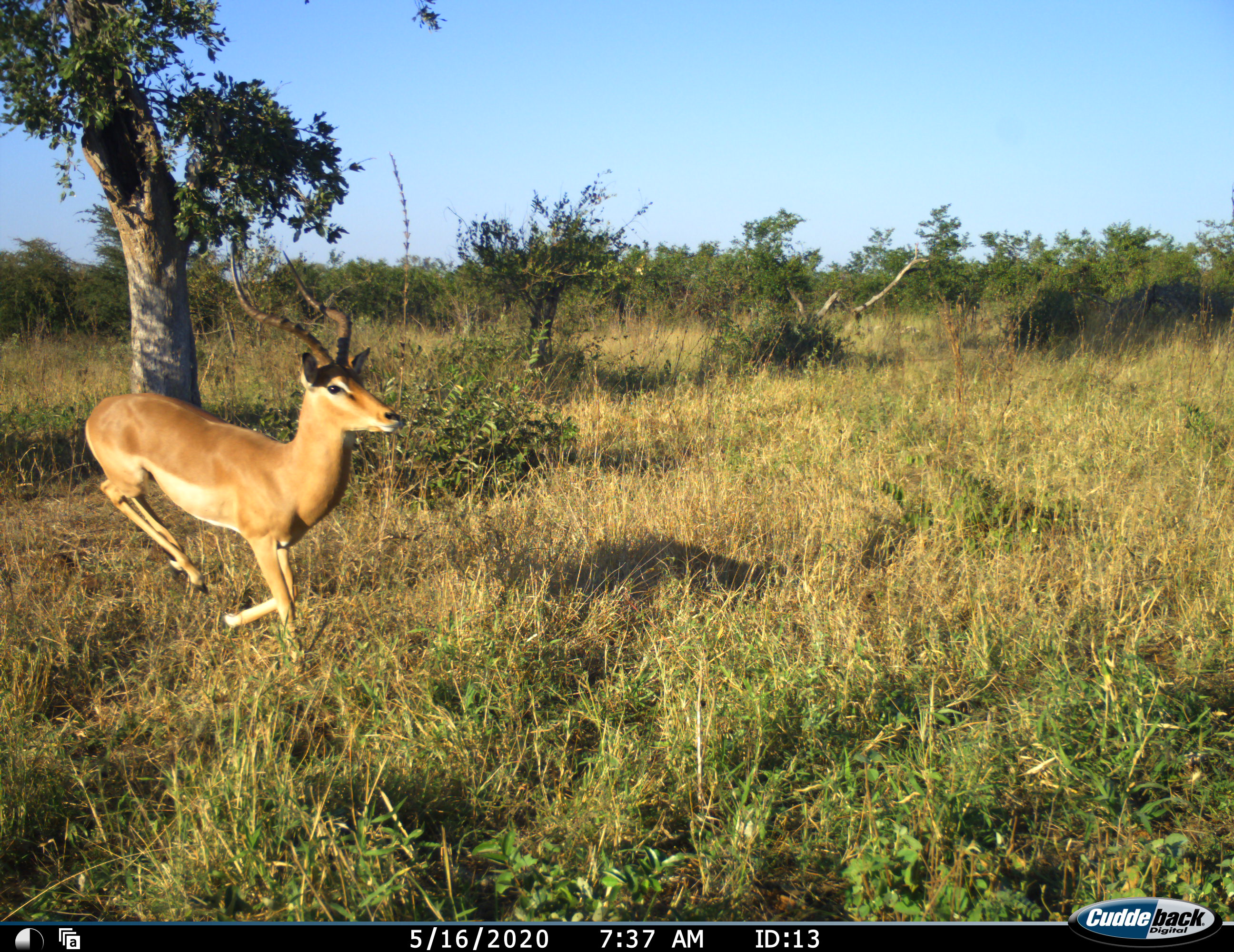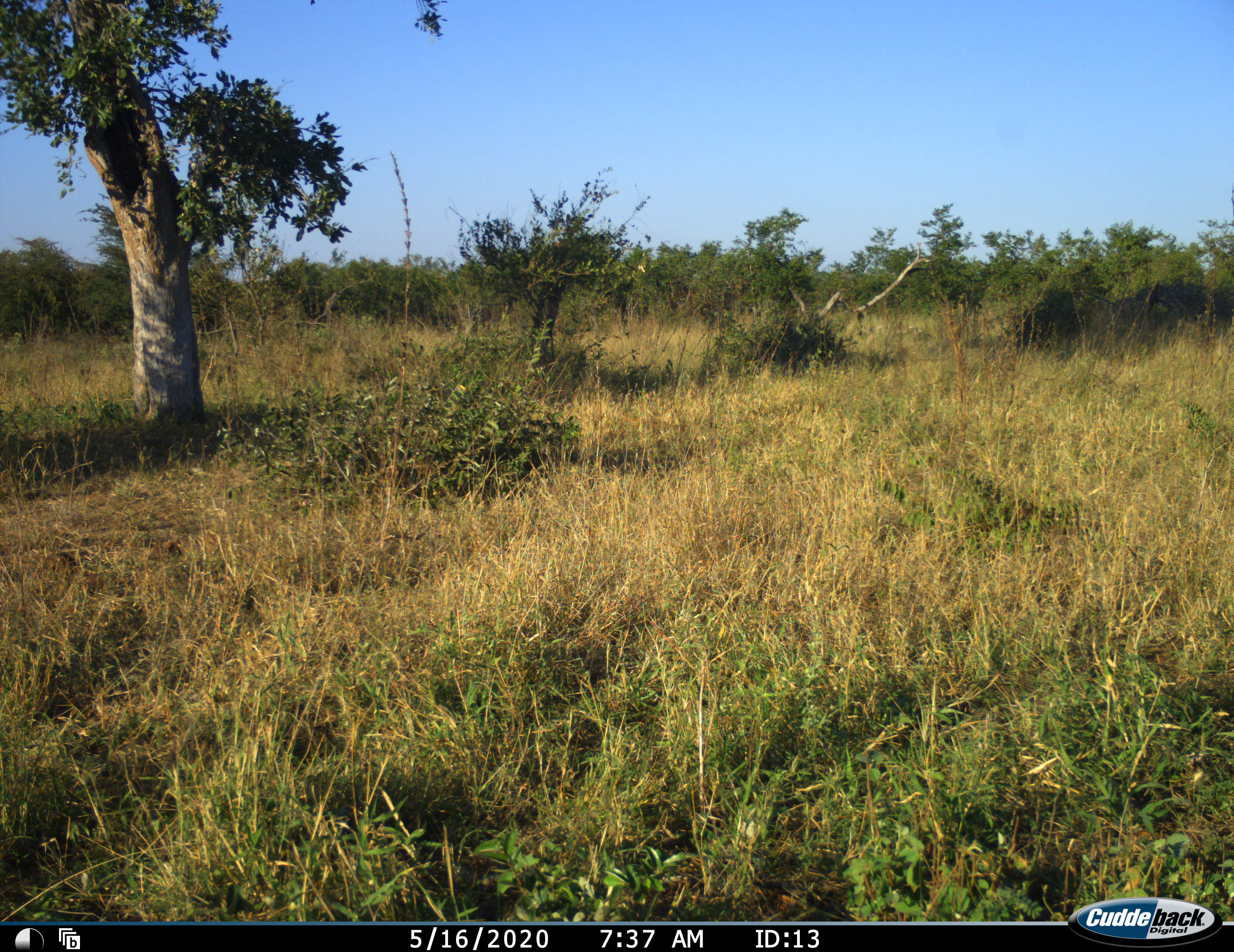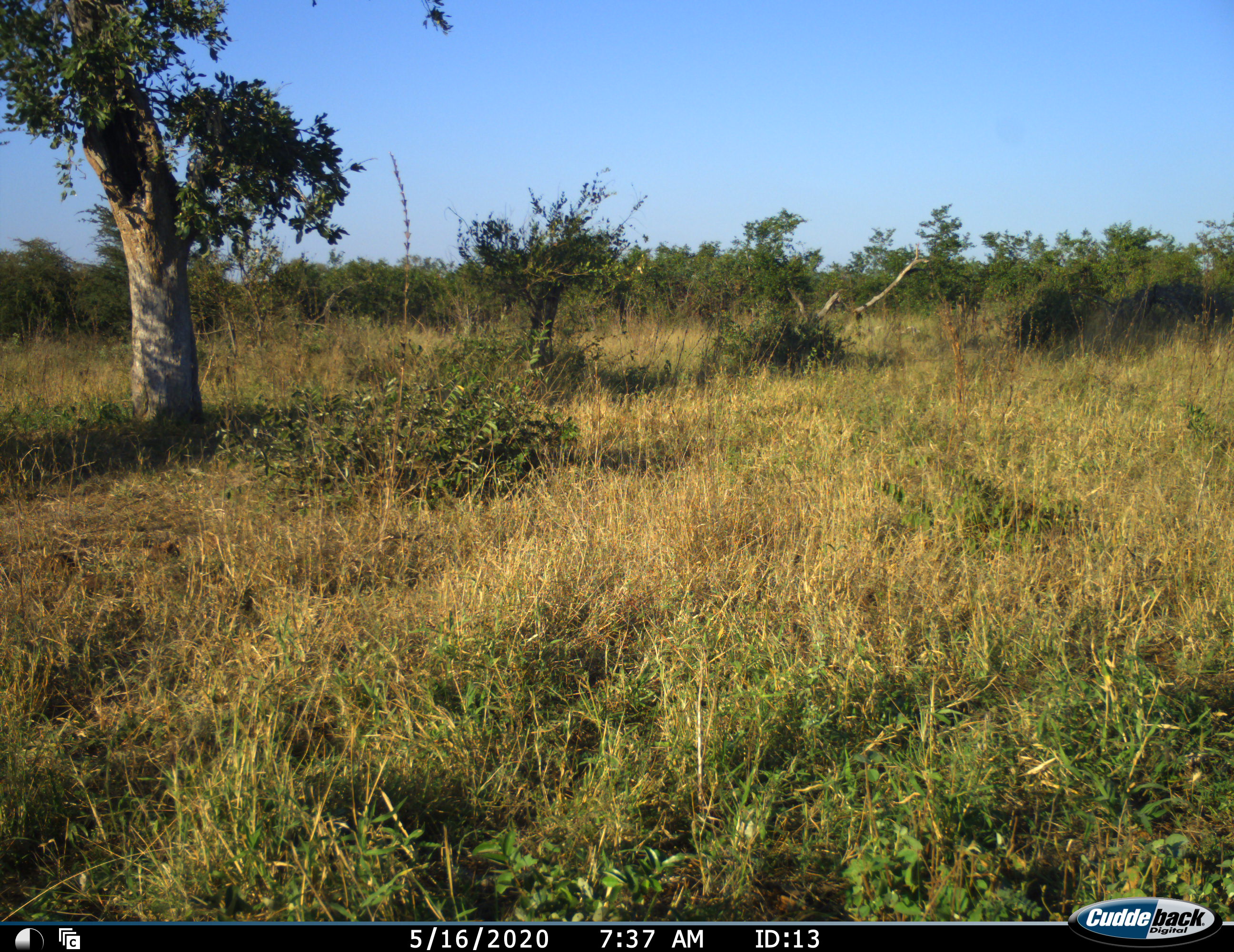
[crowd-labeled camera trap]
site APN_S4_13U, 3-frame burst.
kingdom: Animalia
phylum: Chordata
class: Mammalia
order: Artiodactyla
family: Bovidae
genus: Aepyceros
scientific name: Aepyceros melampus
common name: impala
Impala (Aepyceros melampus), count 1. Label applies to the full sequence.